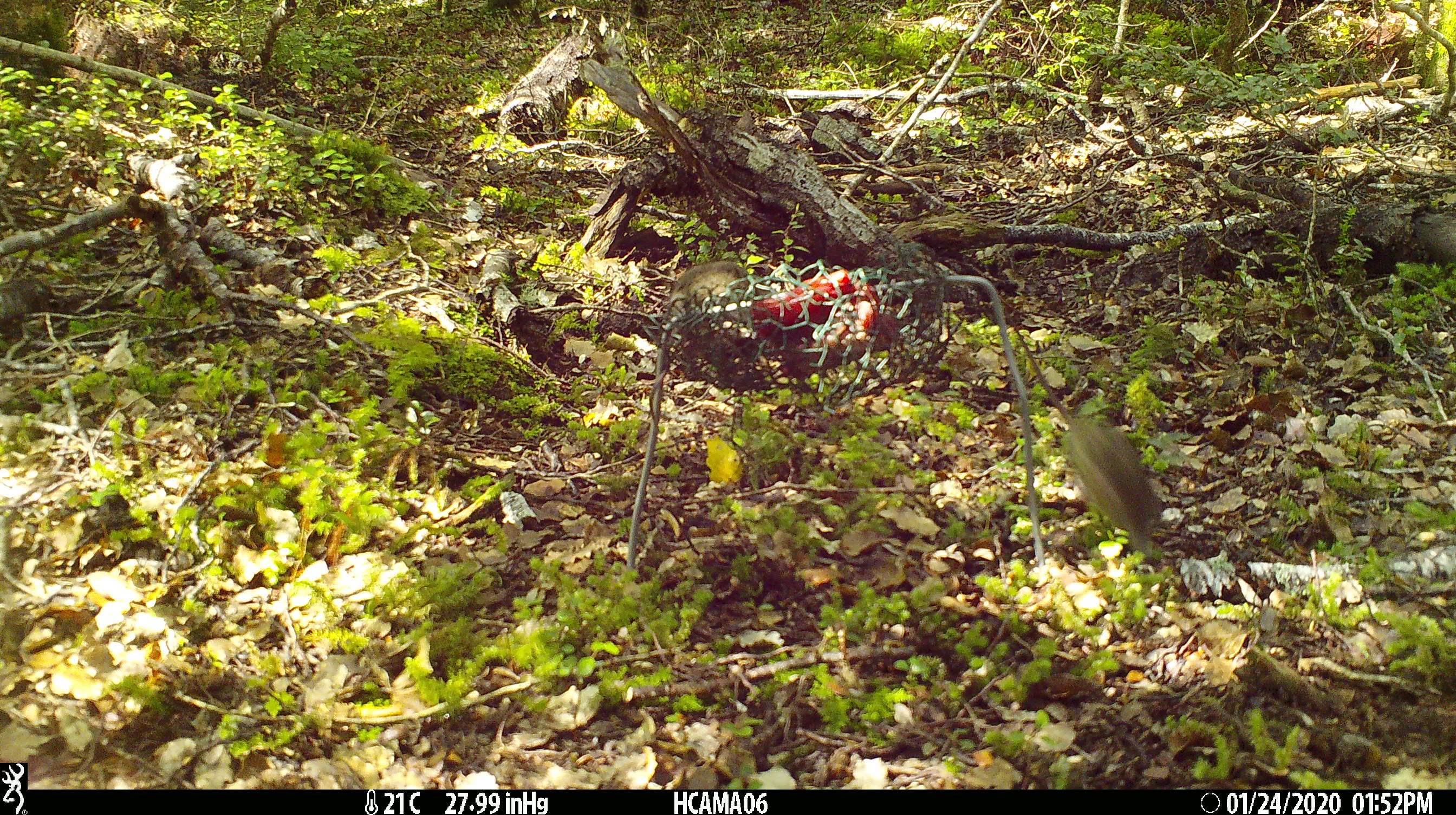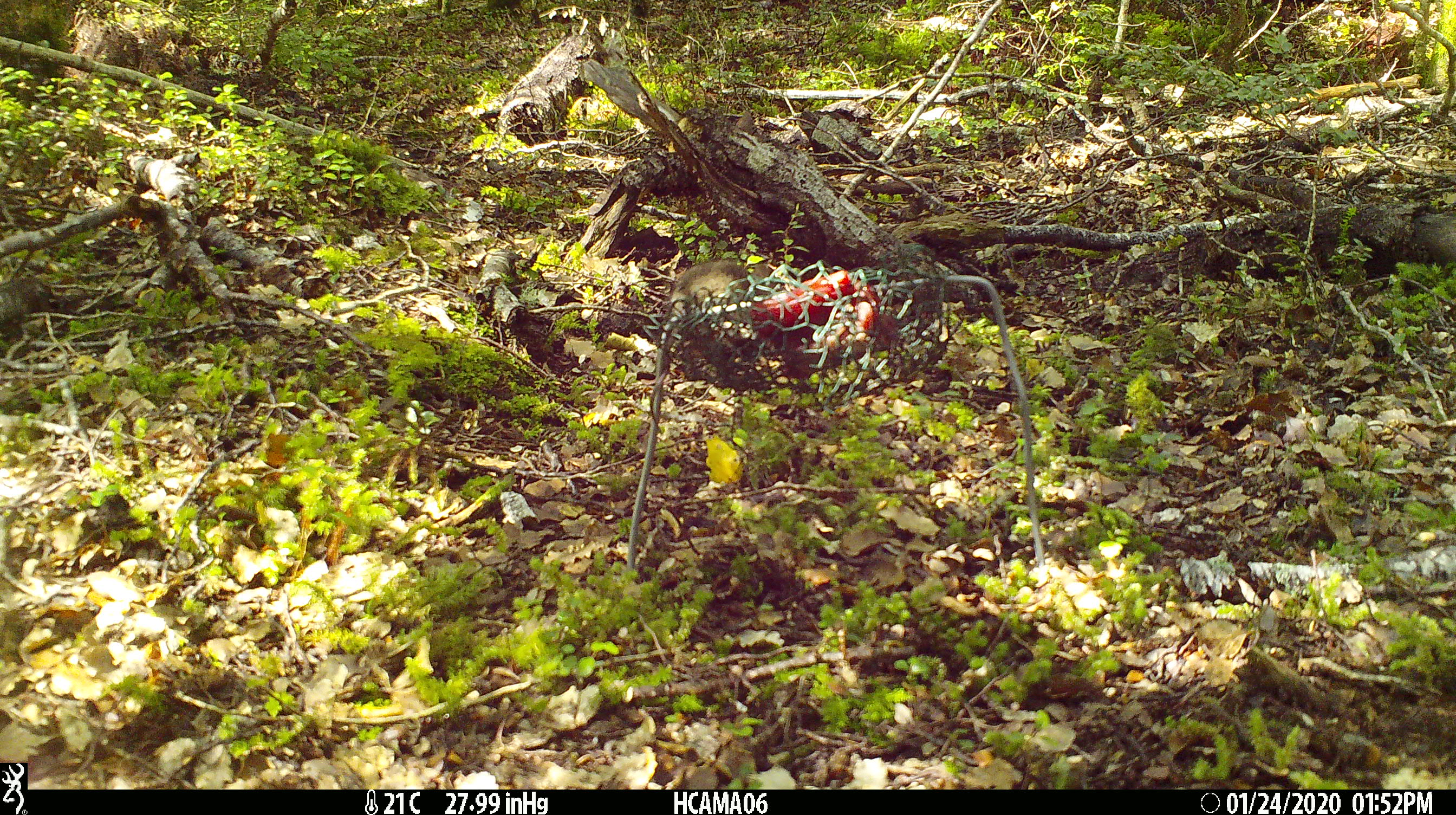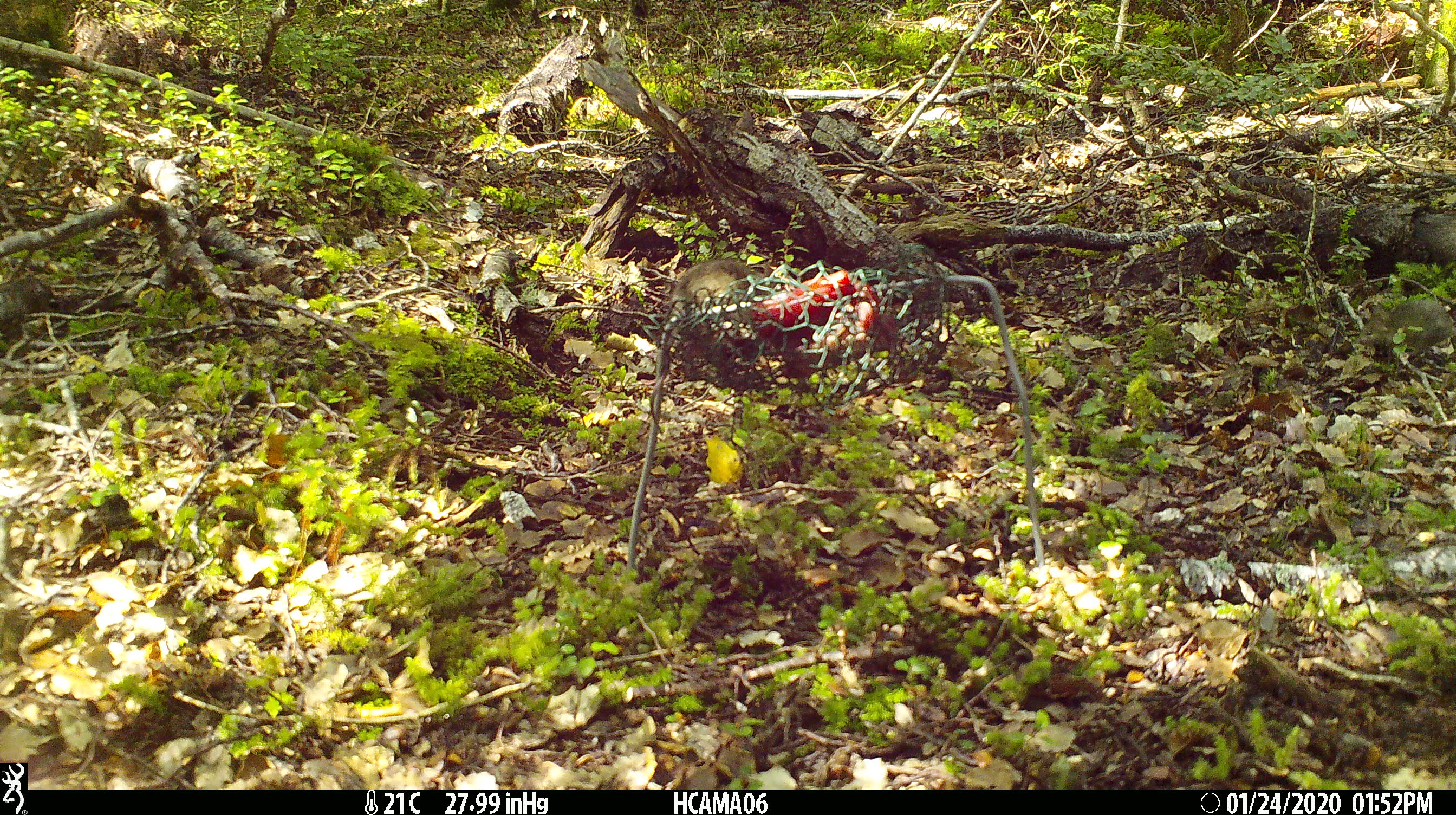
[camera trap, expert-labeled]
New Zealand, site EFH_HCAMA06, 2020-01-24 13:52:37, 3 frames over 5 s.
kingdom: Animalia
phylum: Chordata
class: Mammalia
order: Rodentia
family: Muridae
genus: Mus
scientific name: Mus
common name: mouse